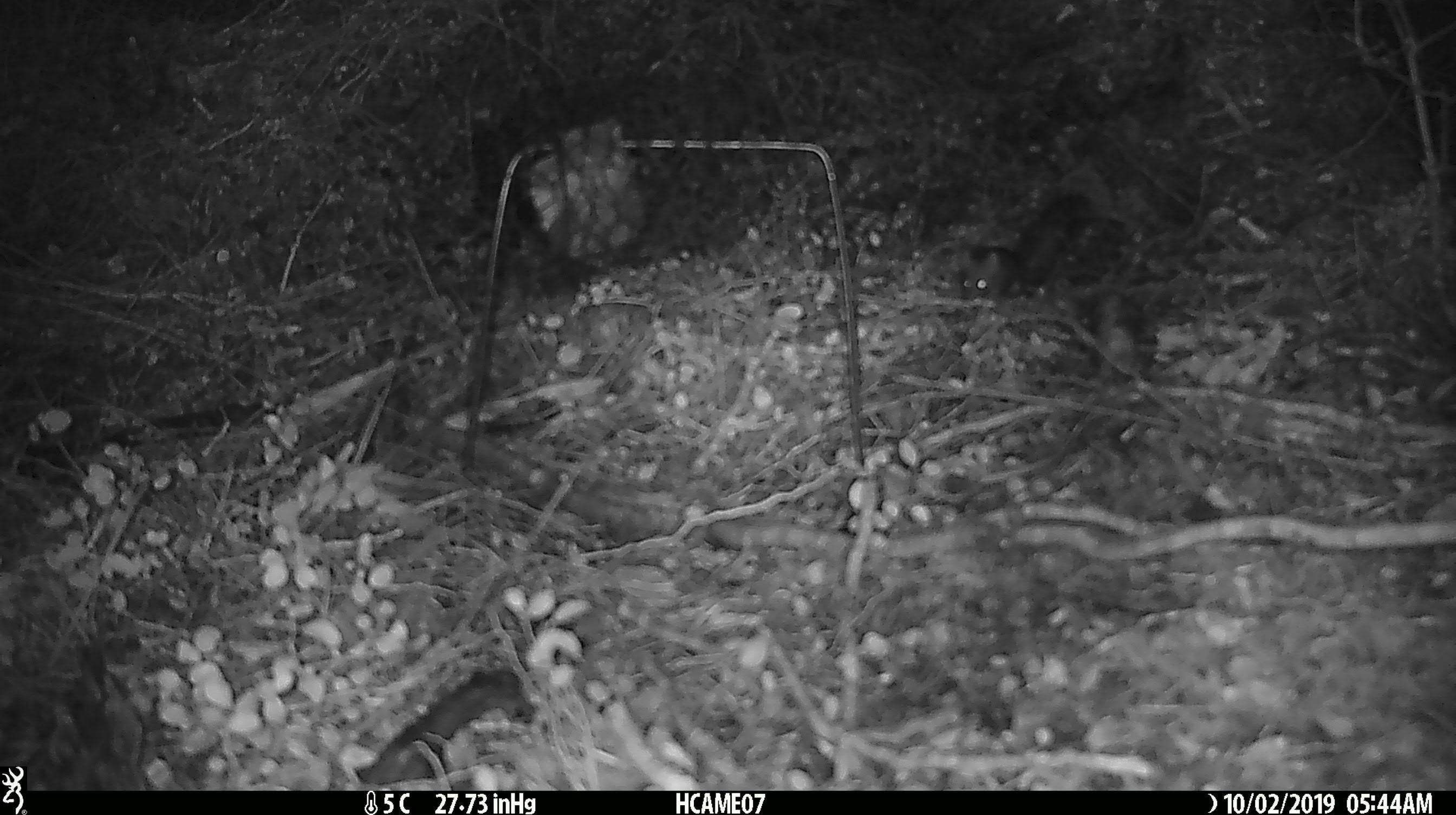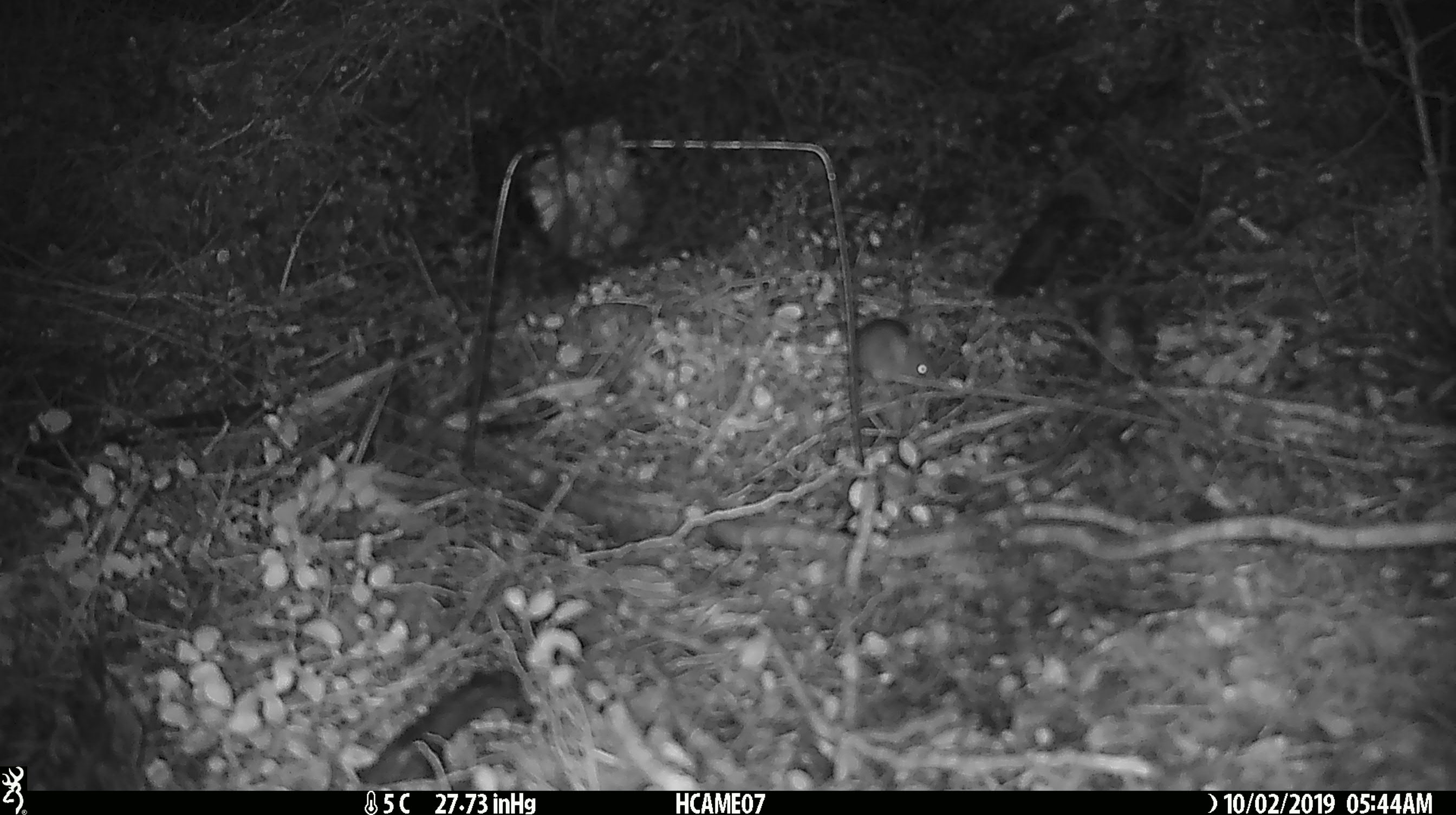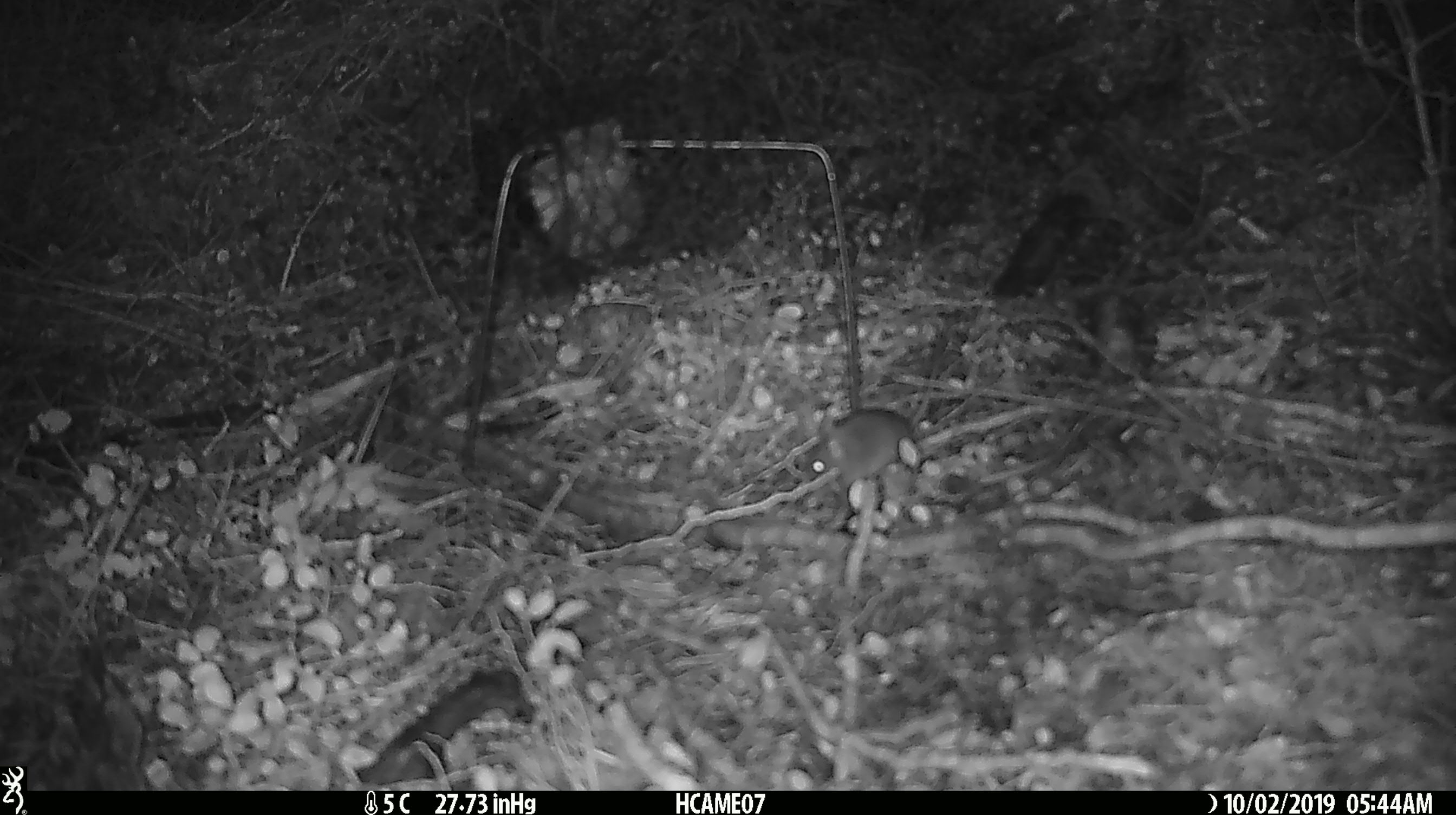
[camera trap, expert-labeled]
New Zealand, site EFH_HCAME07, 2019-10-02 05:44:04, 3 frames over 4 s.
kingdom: Animalia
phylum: Chordata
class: Mammalia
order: Rodentia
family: Muridae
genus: Mus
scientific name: Mus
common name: mouse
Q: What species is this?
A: Mouse (Mus).